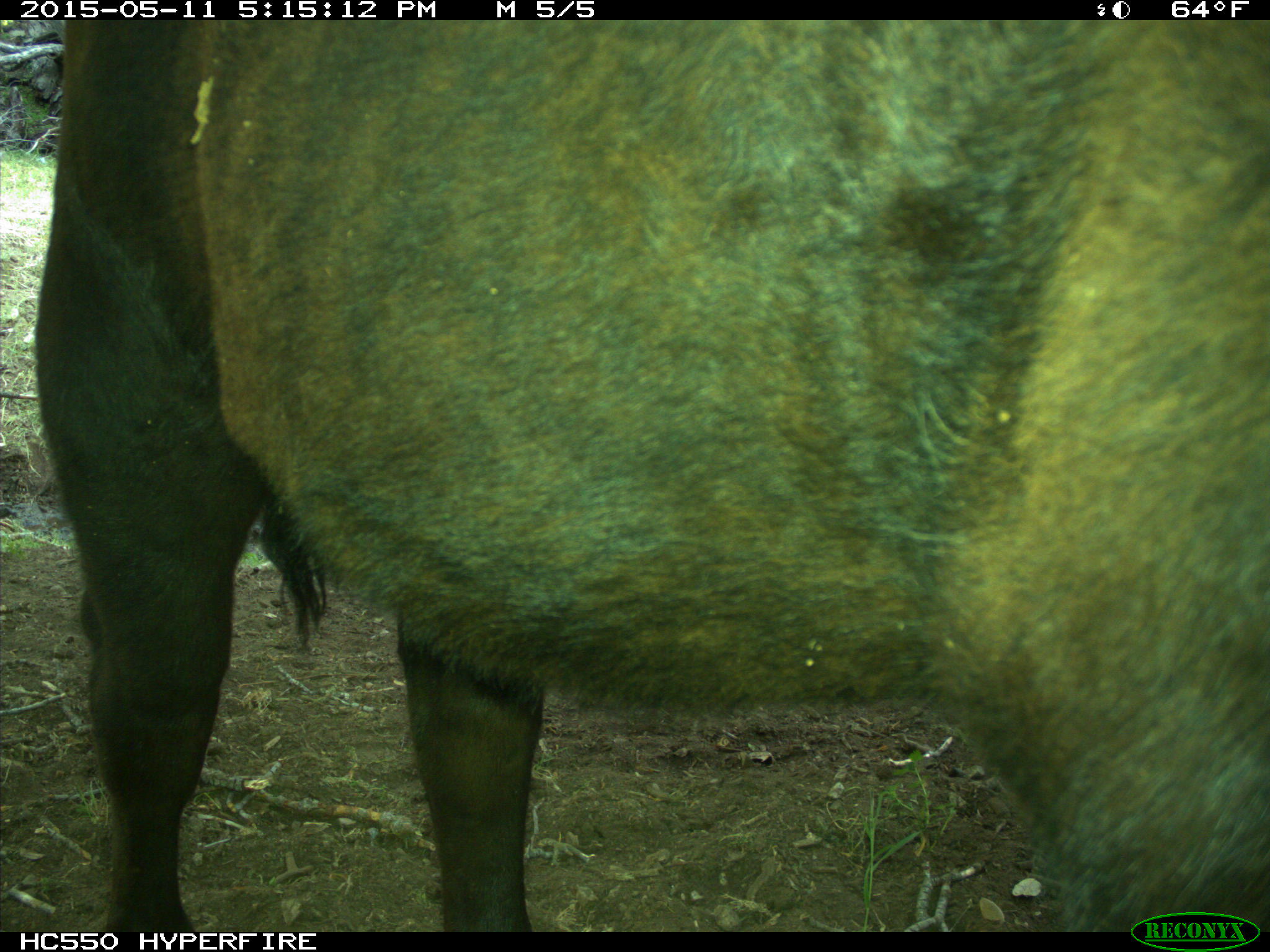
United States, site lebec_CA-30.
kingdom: Animalia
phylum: Chordata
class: Mammalia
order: Artiodactyla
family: Bovidae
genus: Bos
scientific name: Bos taurus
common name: domestic cow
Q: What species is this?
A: Bos taurus (domestic cow).